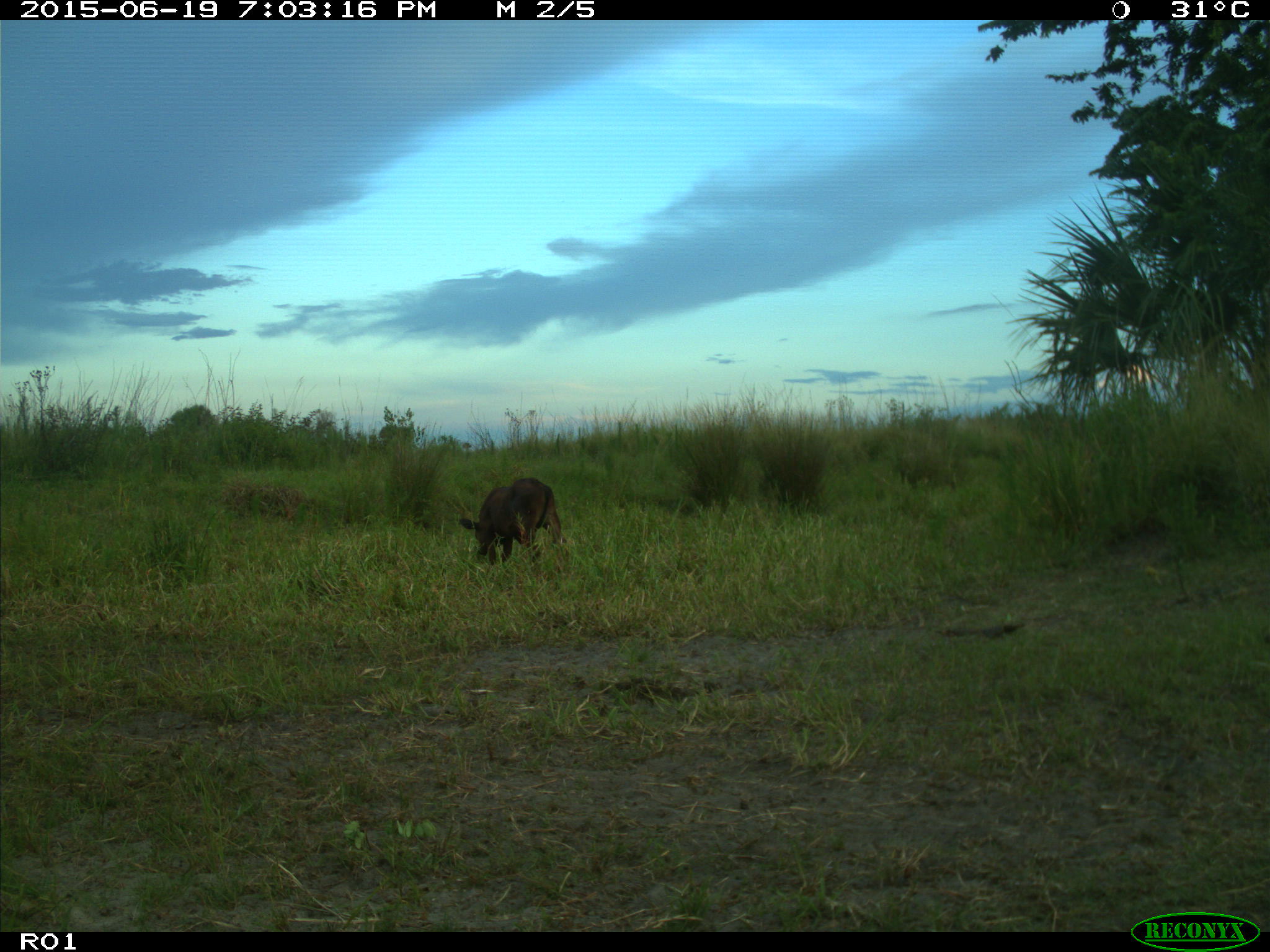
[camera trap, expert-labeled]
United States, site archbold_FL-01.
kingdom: Animalia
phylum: Chordata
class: Mammalia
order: Artiodactyla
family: Bovidae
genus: Bos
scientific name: Bos taurus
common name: domestic cow